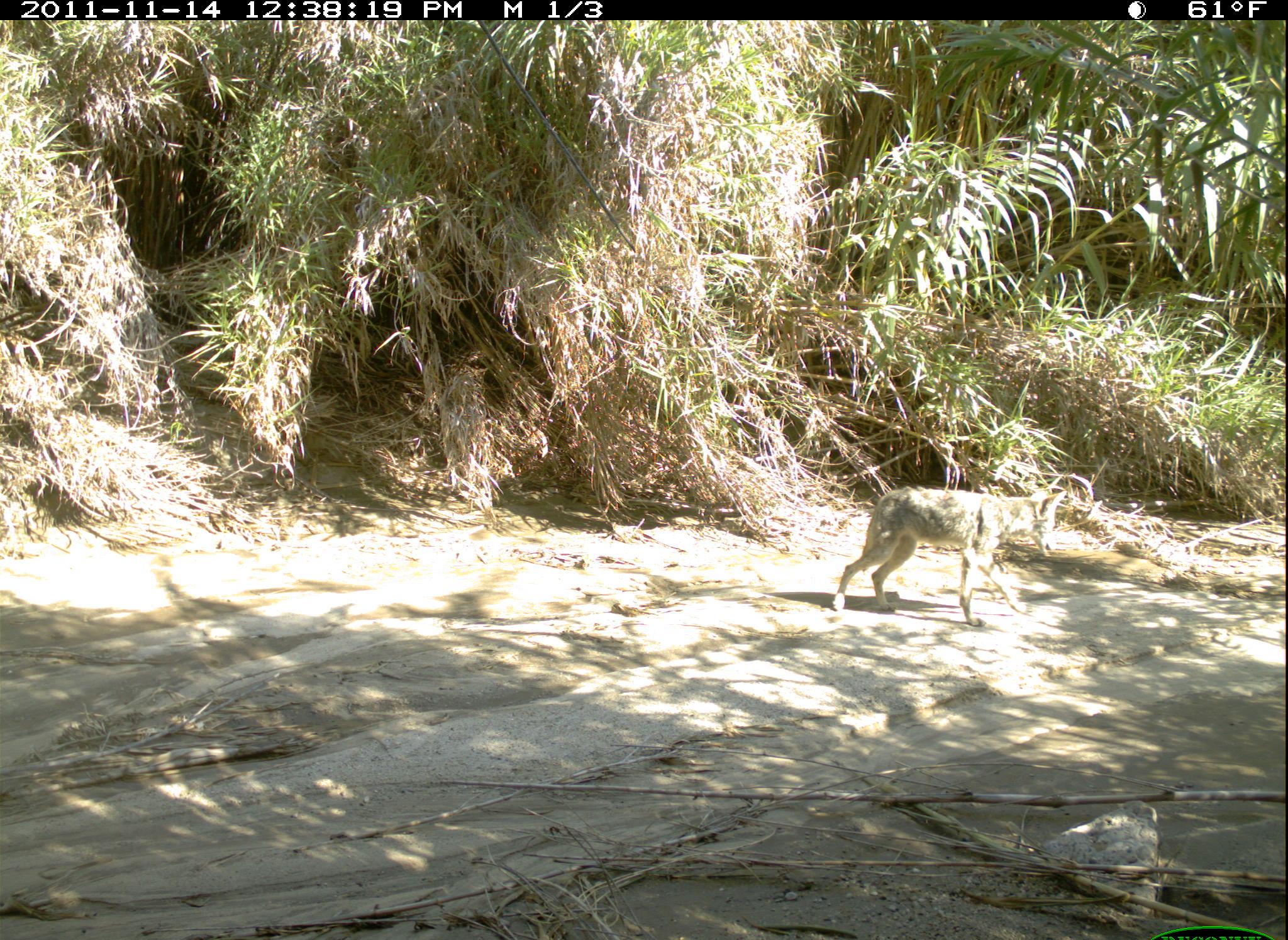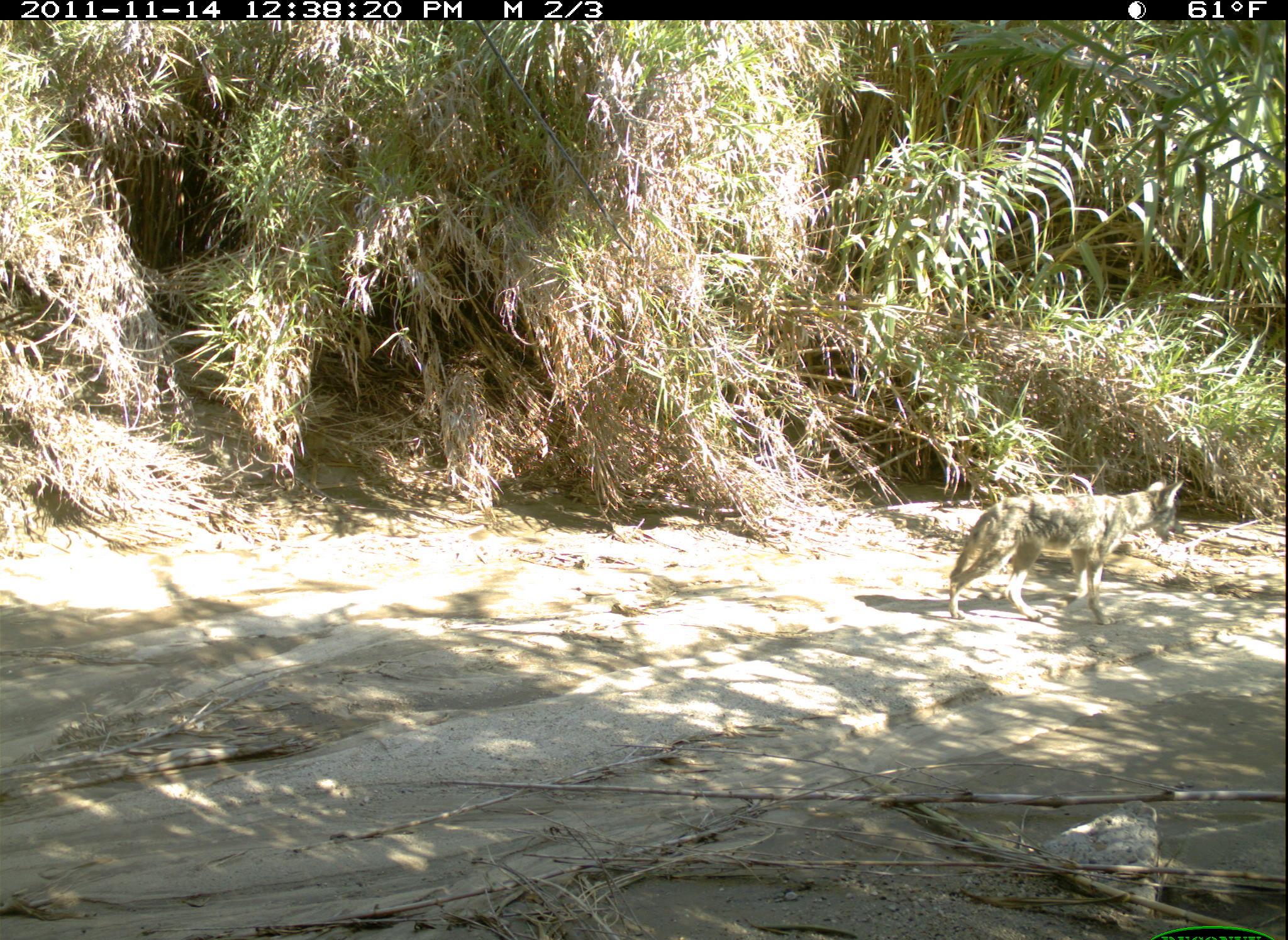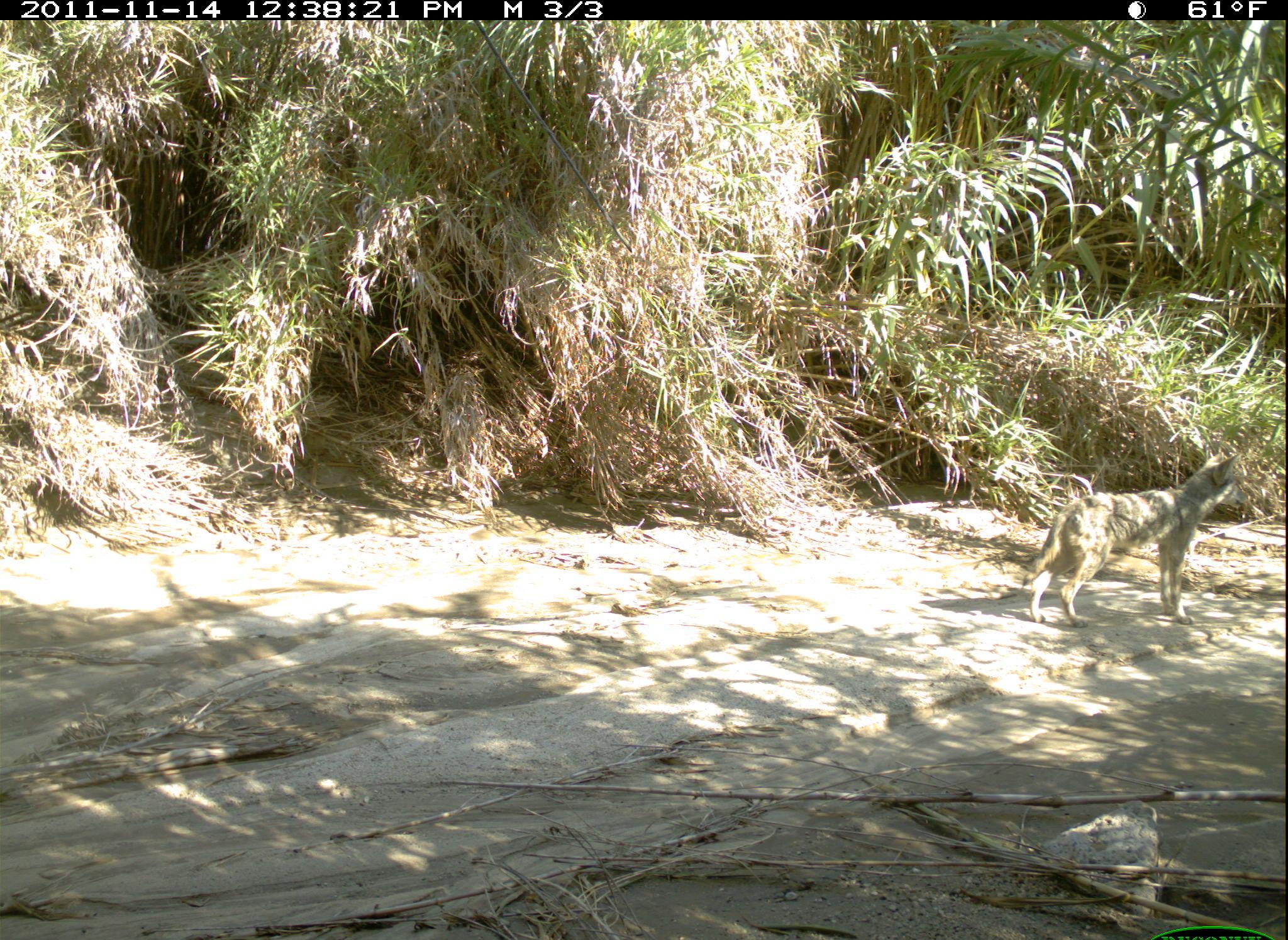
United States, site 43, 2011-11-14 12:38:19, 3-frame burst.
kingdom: Animalia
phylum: Chordata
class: Mammalia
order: Carnivora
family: Canidae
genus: Canis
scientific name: Canis latrans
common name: coyote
Coyote (Canis latrans).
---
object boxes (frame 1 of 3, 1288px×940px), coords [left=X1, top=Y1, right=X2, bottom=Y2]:
coyote: [left=828, top=482, right=1079, bottom=635]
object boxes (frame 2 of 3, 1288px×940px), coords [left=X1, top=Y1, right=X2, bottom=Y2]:
coyote: [left=945, top=478, right=1187, bottom=628]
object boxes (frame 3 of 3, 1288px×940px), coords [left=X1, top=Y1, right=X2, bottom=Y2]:
coyote: [left=1019, top=448, right=1254, bottom=625]